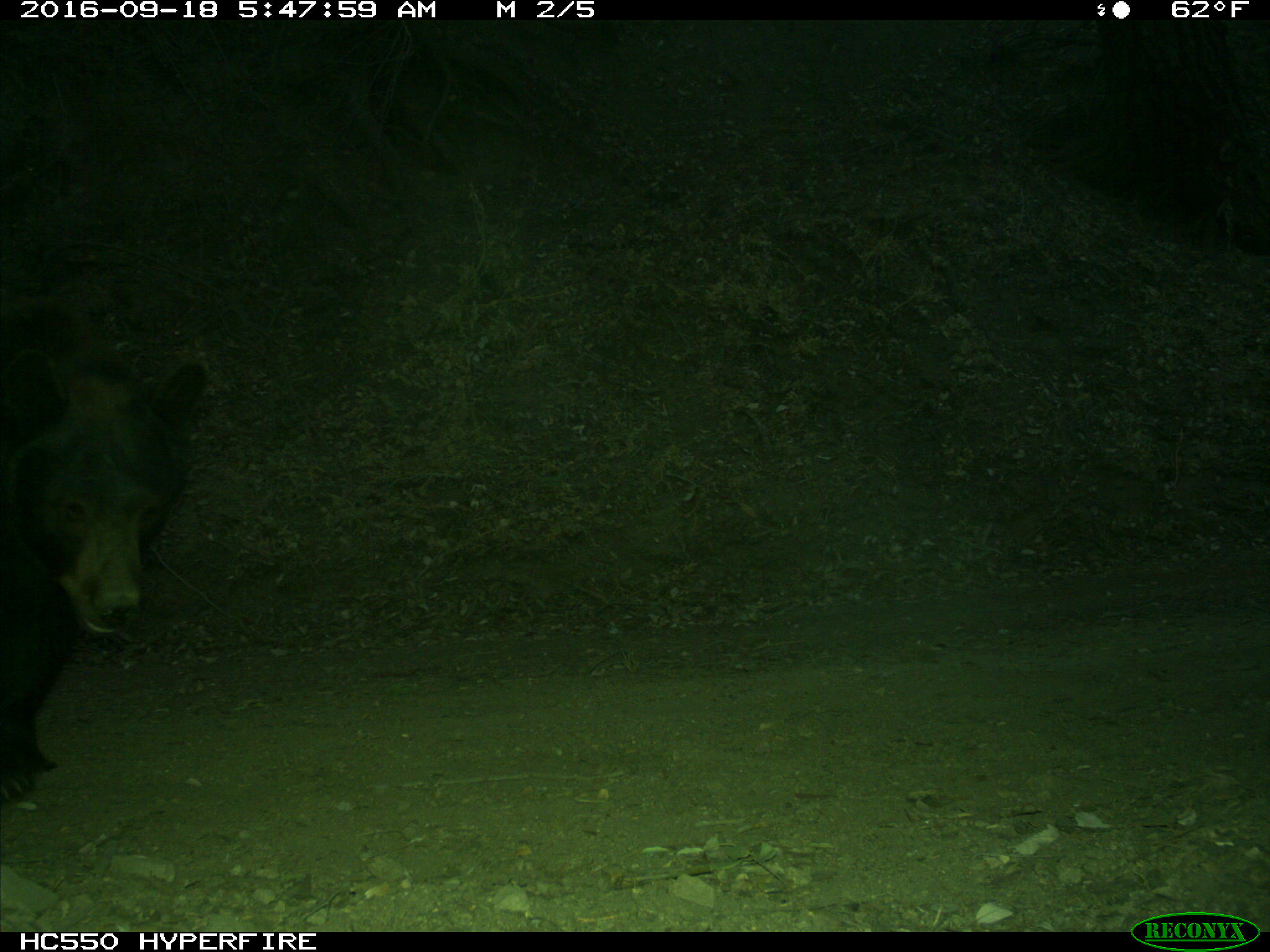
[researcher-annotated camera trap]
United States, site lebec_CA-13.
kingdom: Animalia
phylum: Chordata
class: Mammalia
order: Carnivora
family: Ursidae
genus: Ursus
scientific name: Ursus americanus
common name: american black bear